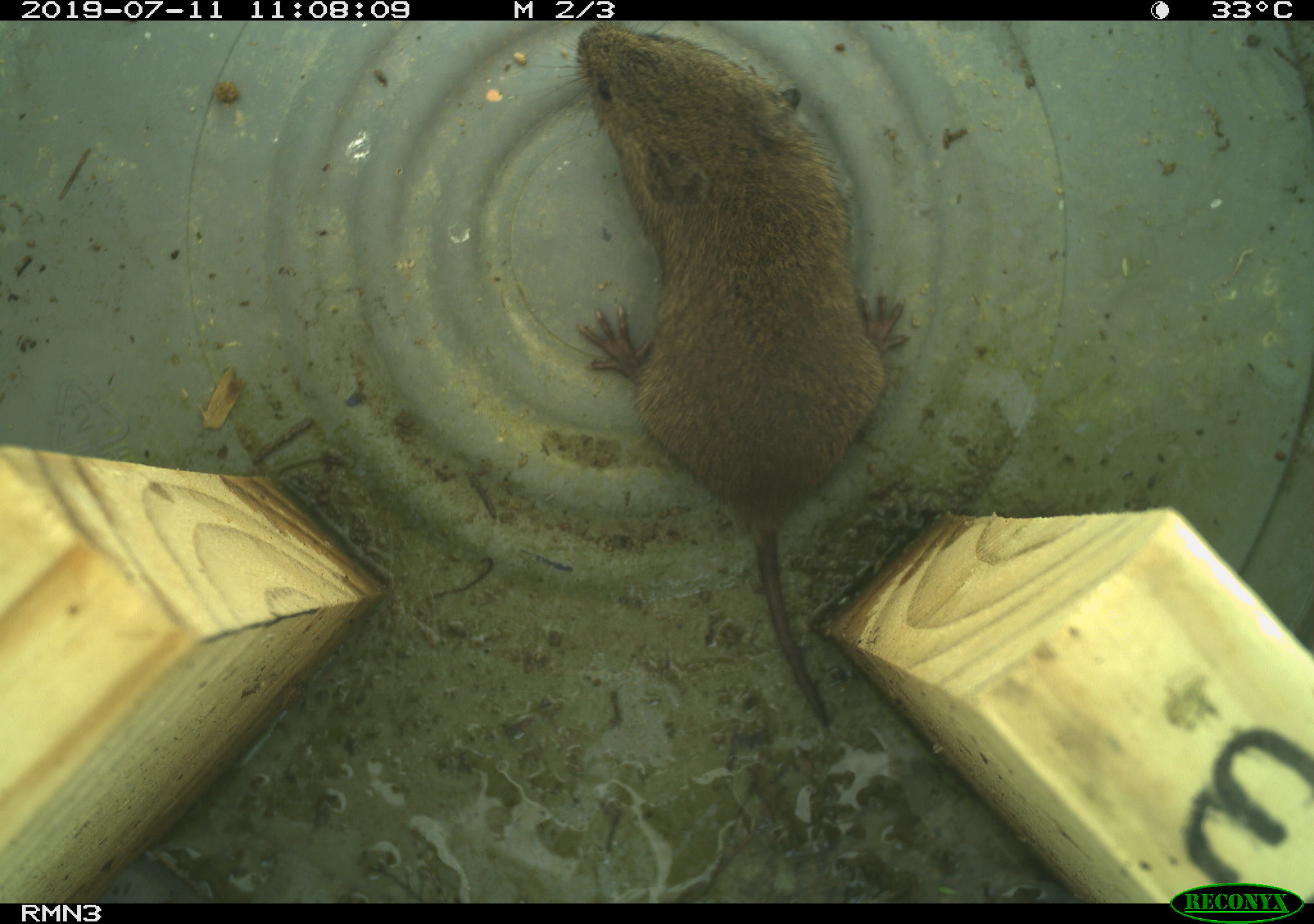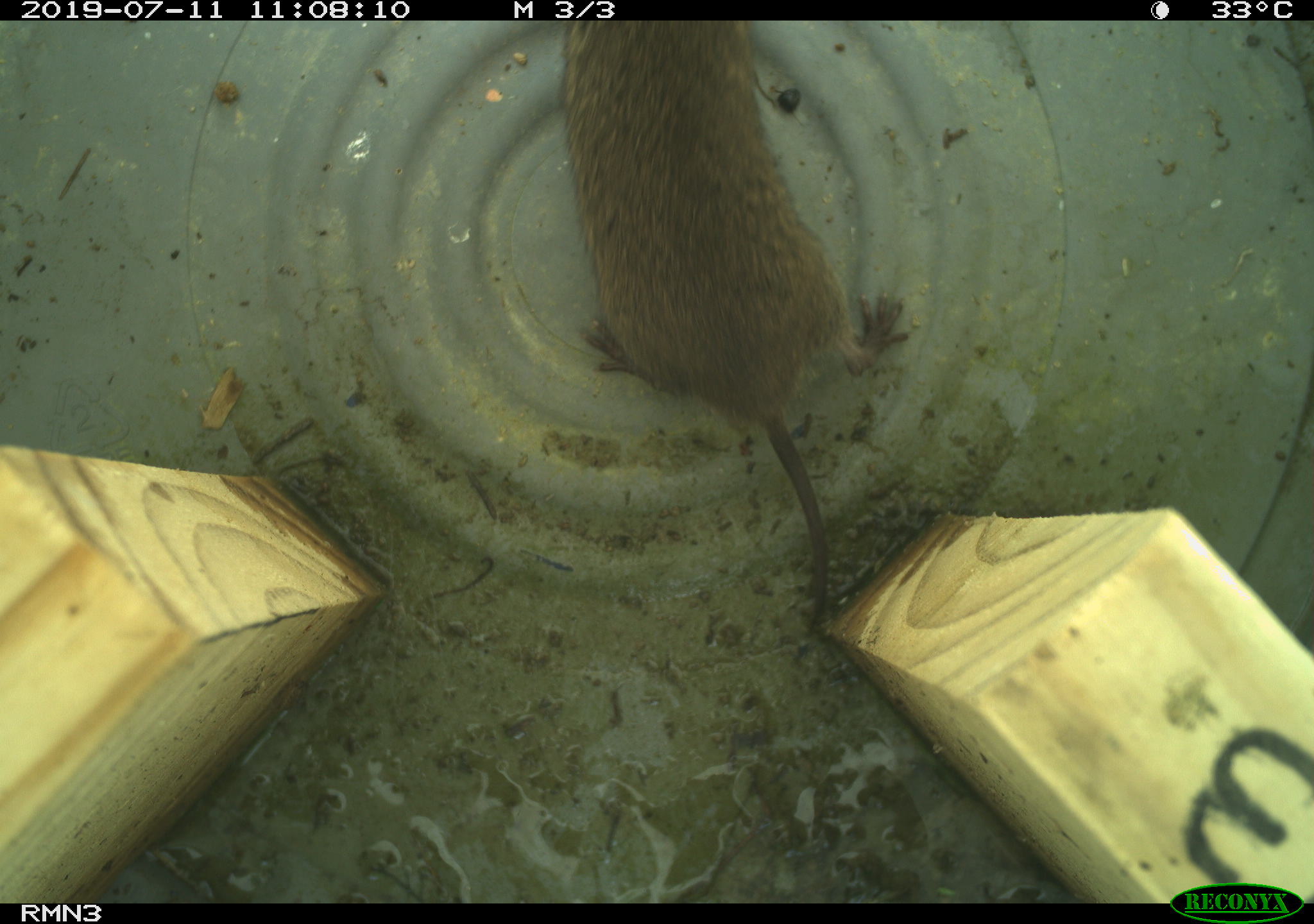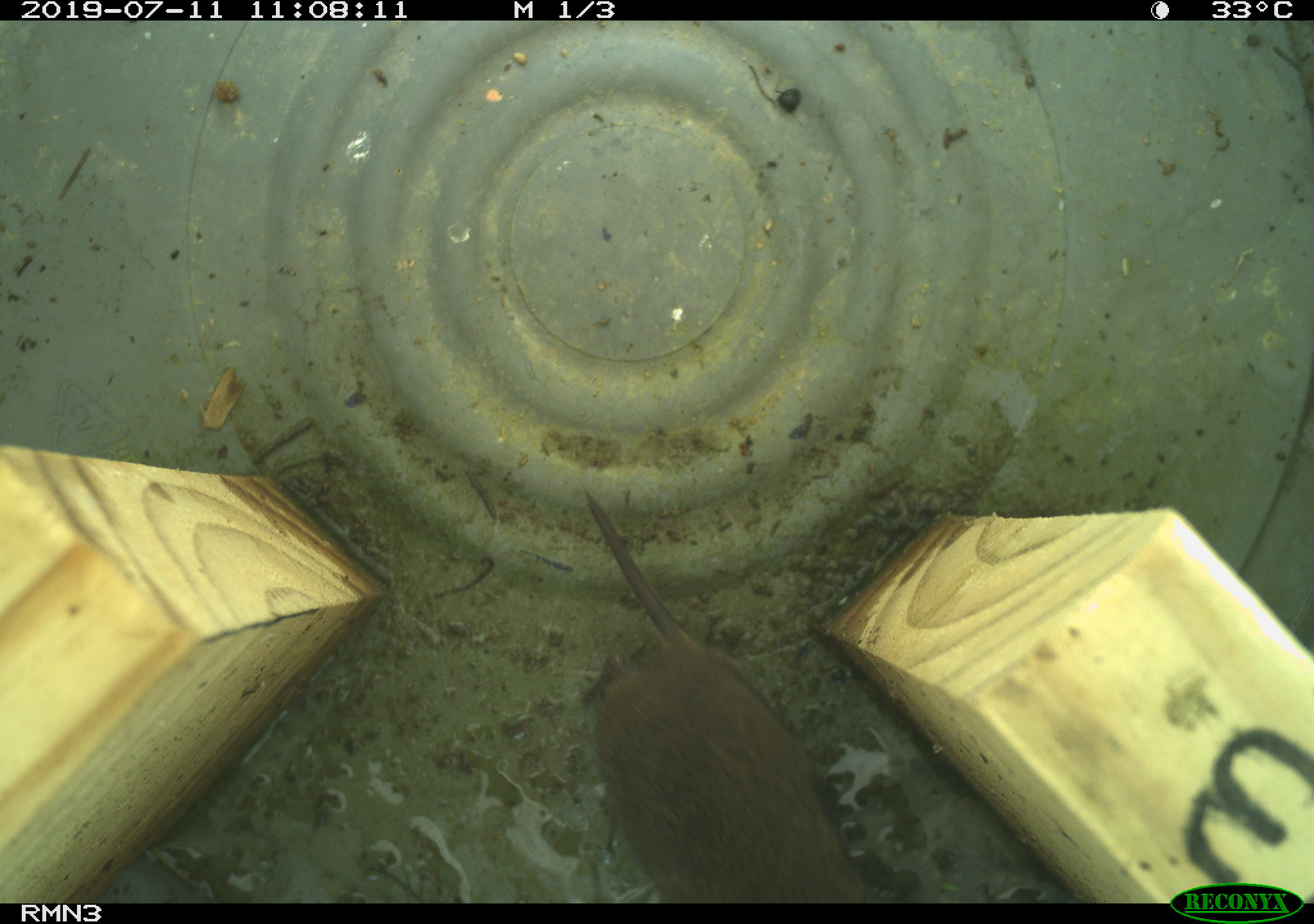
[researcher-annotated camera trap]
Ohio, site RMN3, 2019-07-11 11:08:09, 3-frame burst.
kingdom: Animalia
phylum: Chordata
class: Mammalia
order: Rodentia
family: Cricetidae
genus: Microtus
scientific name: Microtus pennsylvanicus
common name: meadow vole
Meadow vole (Microtus pennsylvanicus).